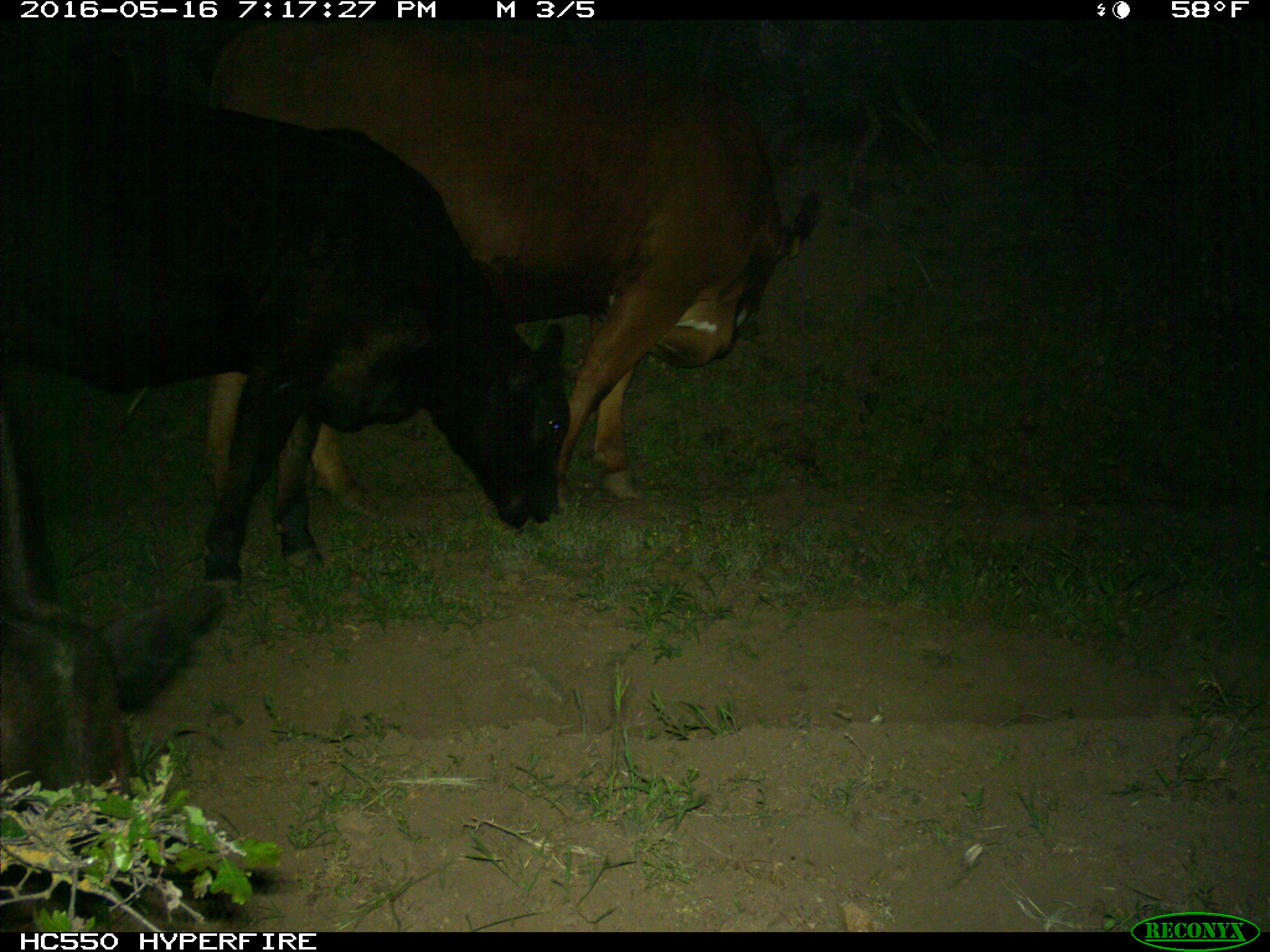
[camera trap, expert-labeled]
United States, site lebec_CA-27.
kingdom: Animalia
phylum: Chordata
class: Mammalia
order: Artiodactyla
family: Bovidae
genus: Bos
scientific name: Bos taurus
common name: domestic cow